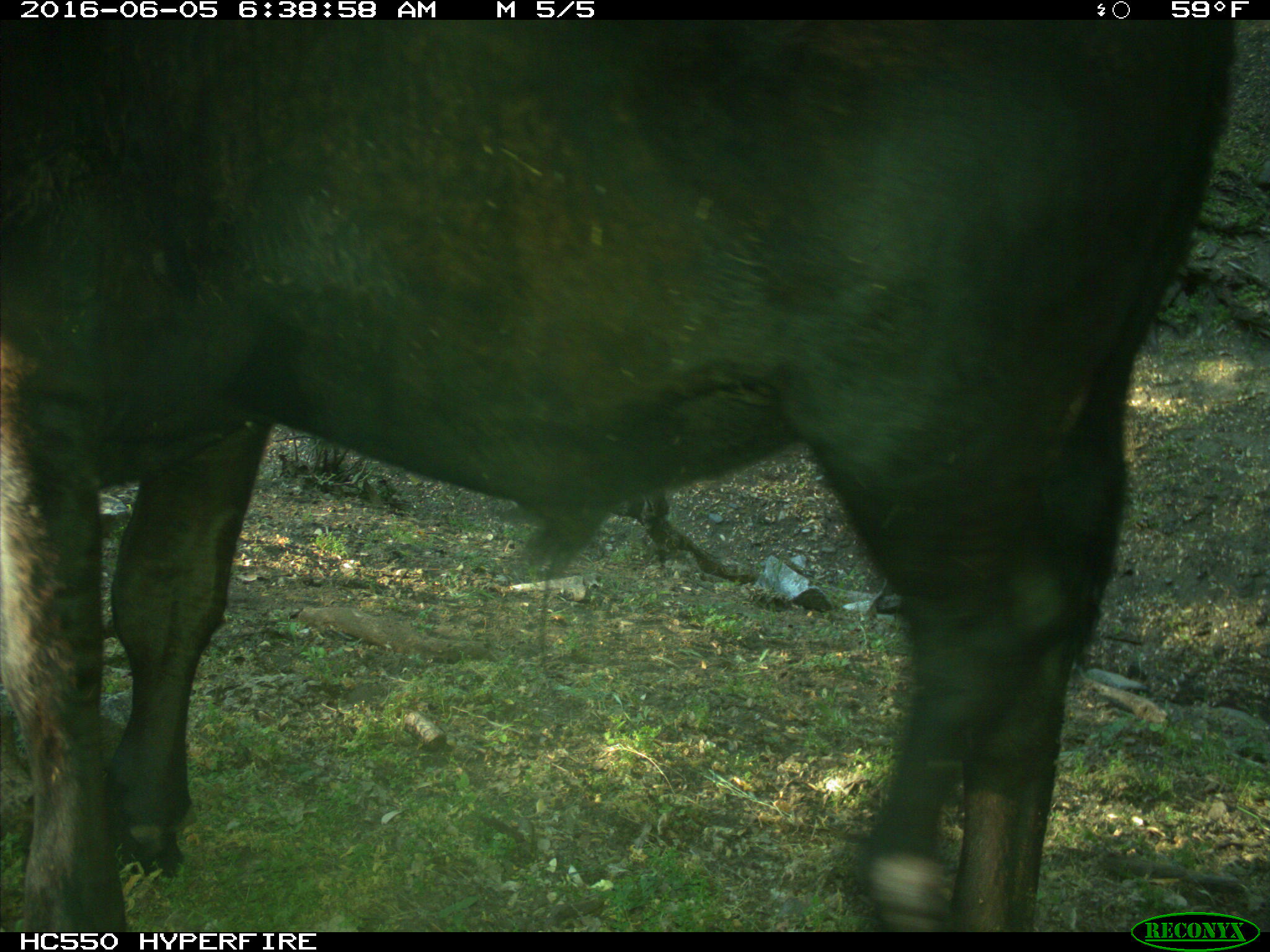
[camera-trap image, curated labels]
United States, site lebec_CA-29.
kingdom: Animalia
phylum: Chordata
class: Mammalia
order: Artiodactyla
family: Bovidae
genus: Bos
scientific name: Bos taurus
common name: domestic cow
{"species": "Bos taurus (domestic cow)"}